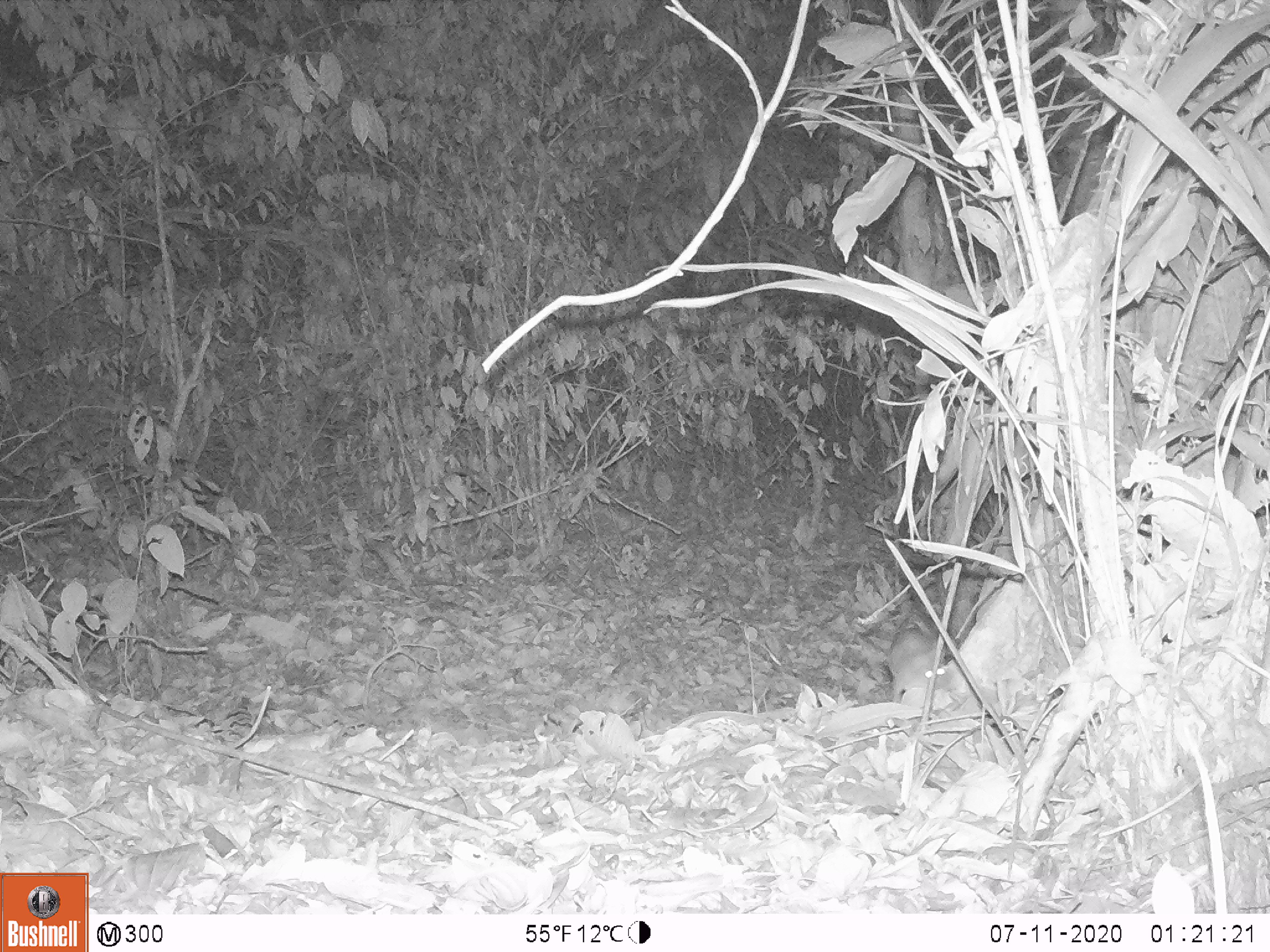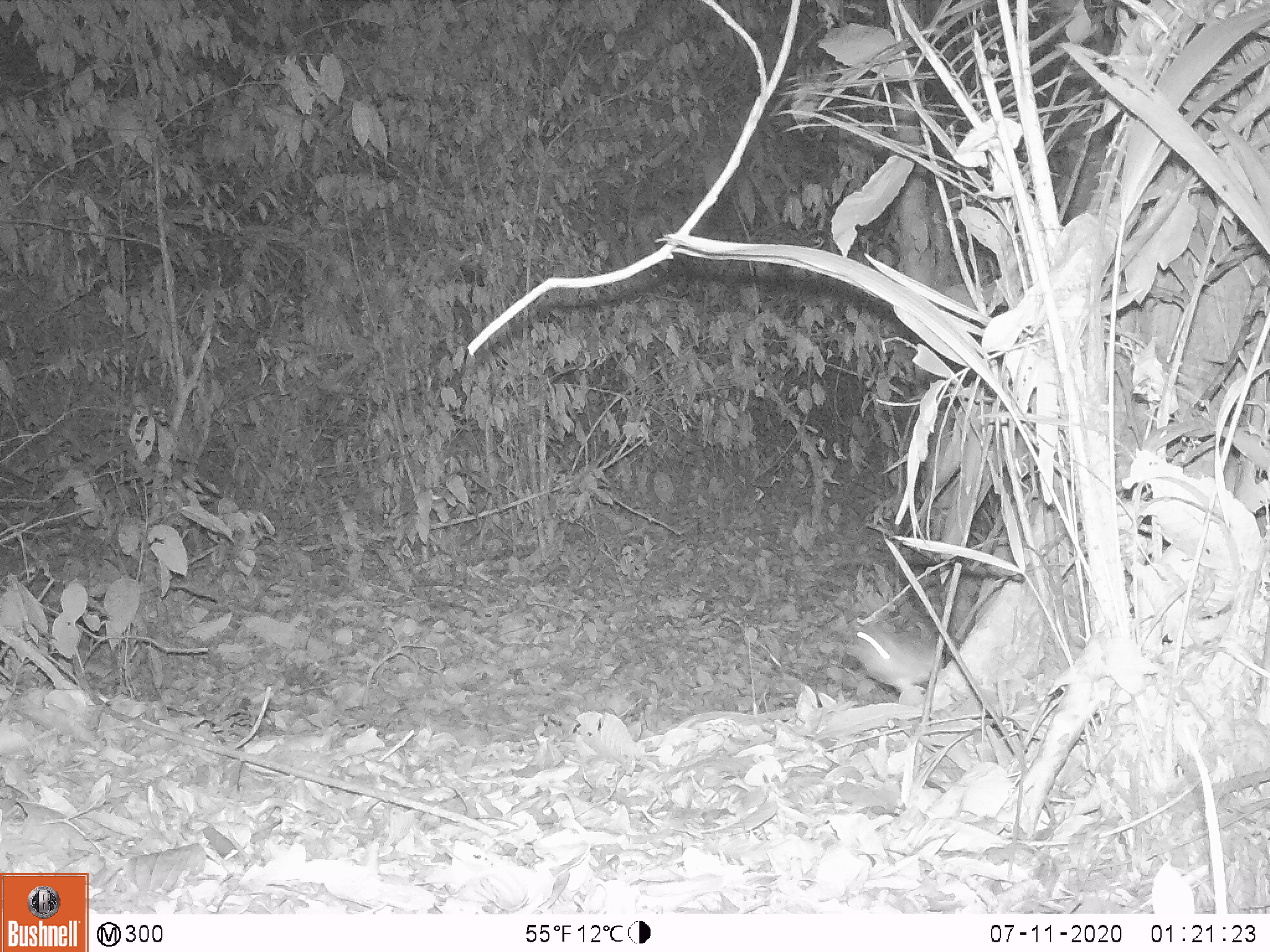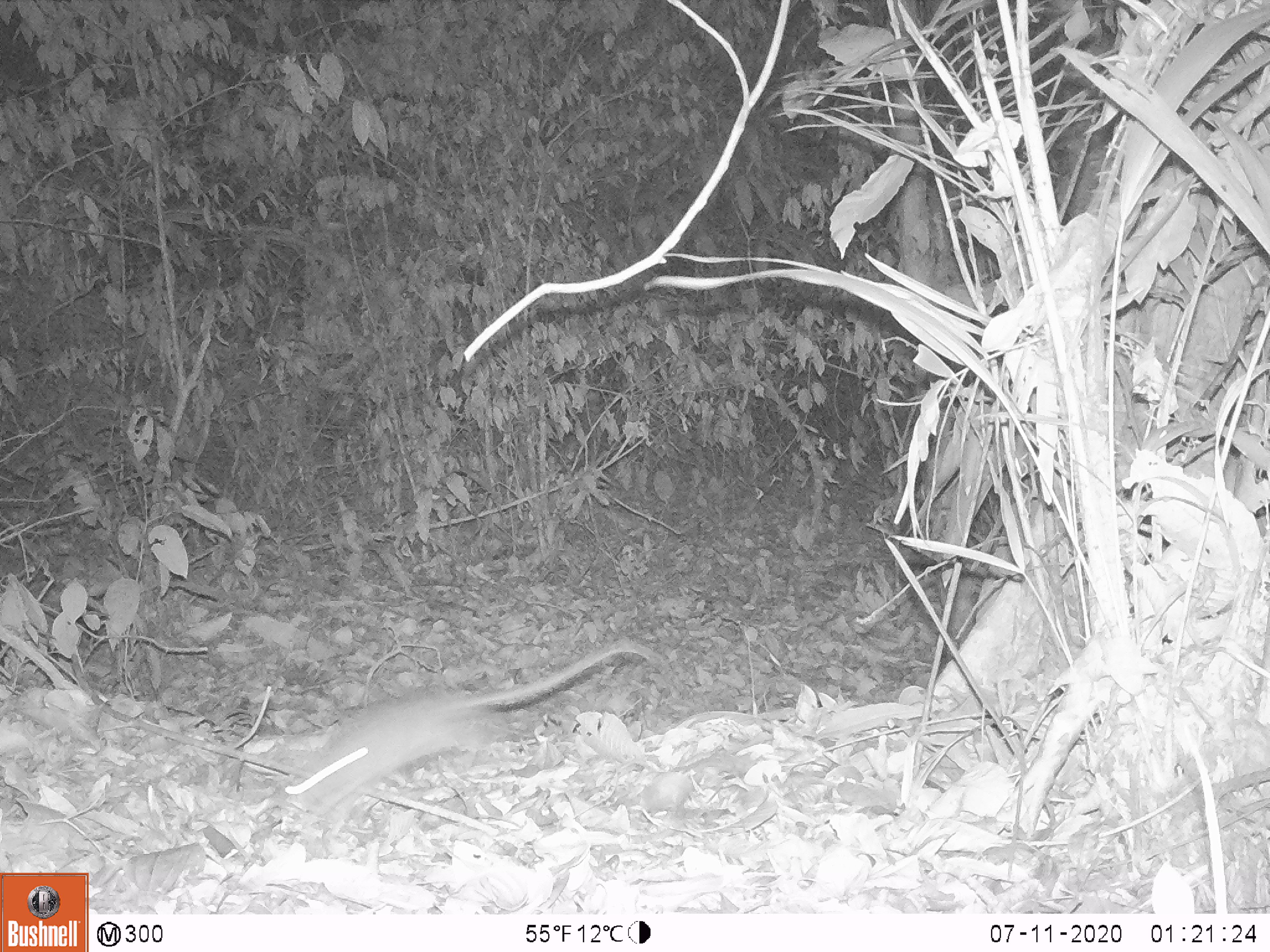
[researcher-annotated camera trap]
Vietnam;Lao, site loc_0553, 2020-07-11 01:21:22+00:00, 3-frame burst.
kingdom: Animalia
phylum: Chordata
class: Mammalia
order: Rodentia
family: Muridae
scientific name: Muridae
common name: old-world mice and rats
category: unidentified murid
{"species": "unidentified murid (old-world mice and rats) (Muridae)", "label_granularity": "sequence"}